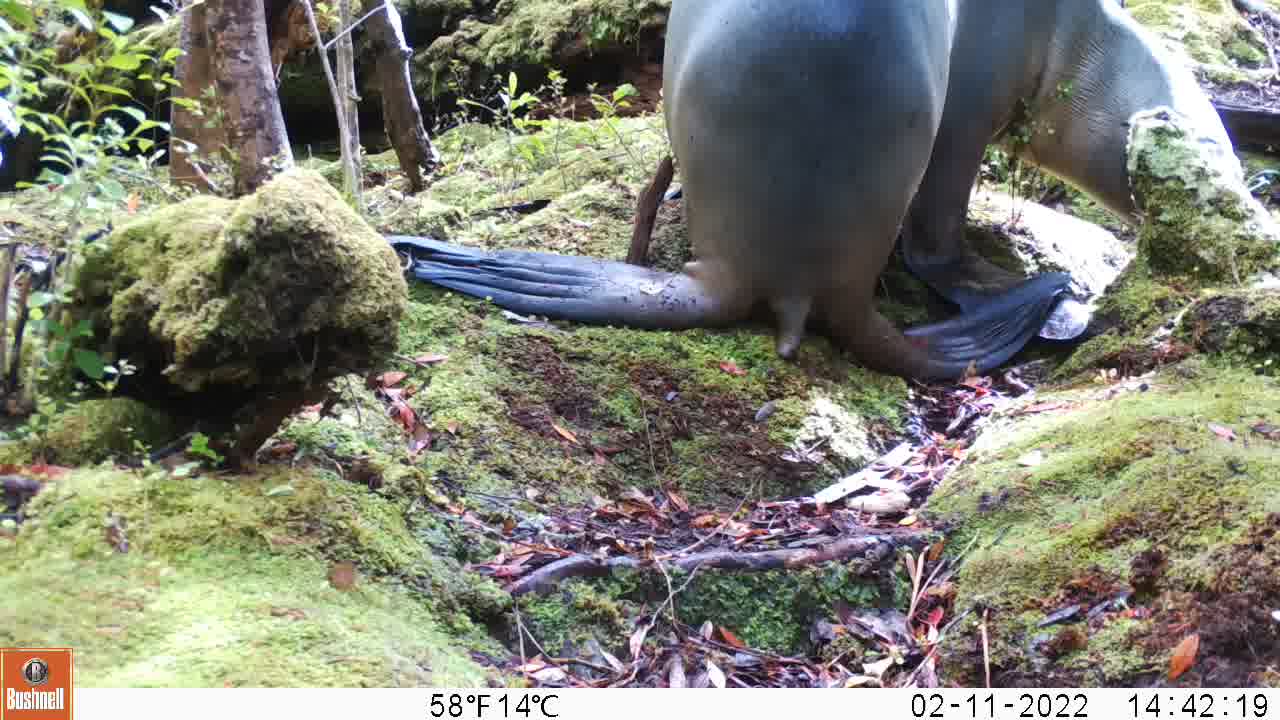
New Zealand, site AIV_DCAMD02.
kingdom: Animalia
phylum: Chordata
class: Mammalia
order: Carnivora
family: Otariidae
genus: Phocarctos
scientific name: Phocarctos hookeri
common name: new zealand sea lion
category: sealion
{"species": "sealion (new zealand sea lion) (Phocarctos hookeri)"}